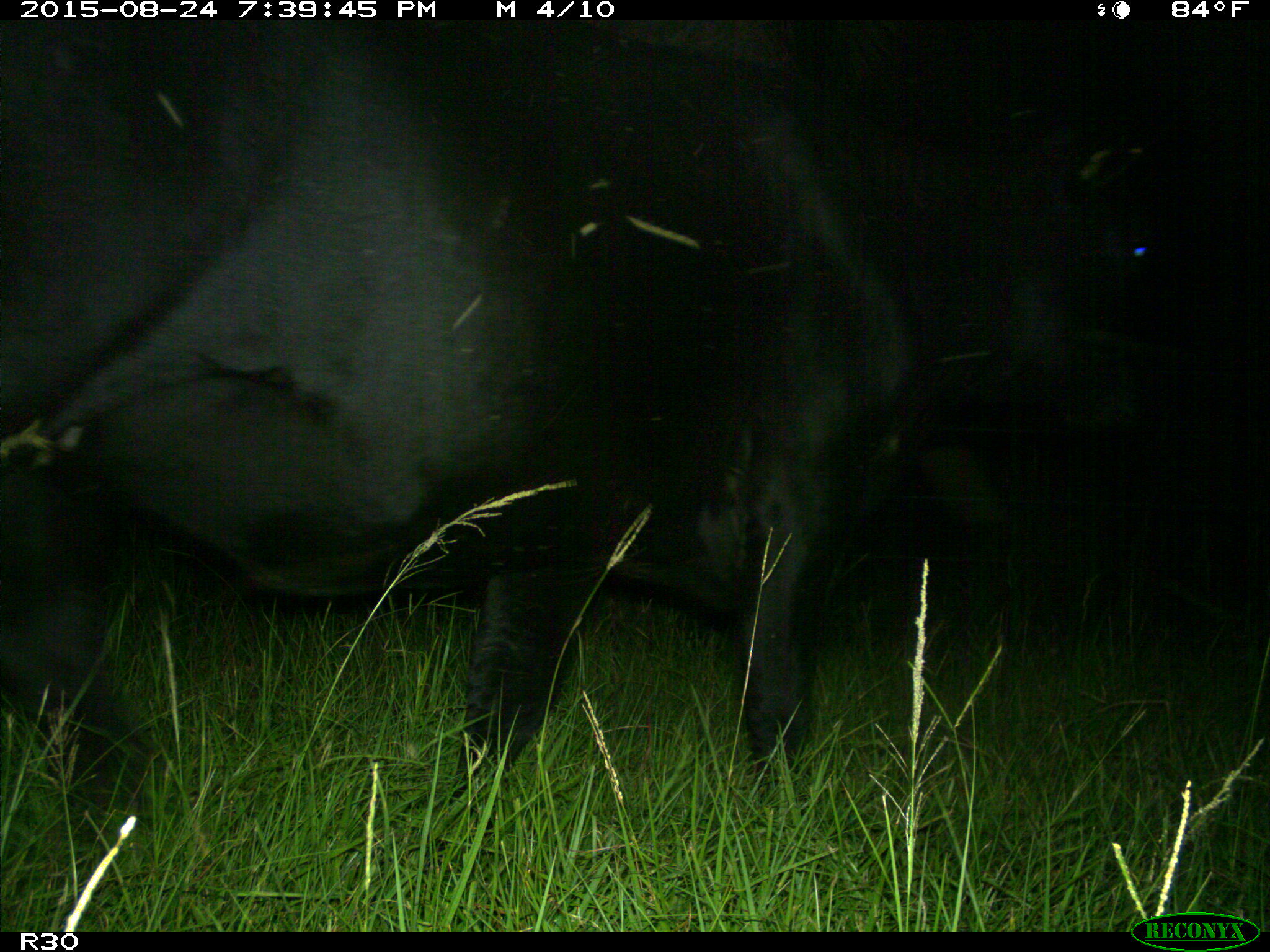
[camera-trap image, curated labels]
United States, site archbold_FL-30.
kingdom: Animalia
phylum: Chordata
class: Mammalia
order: Artiodactyla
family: Bovidae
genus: Bos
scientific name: Bos taurus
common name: domestic cow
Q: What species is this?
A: Bos taurus (domestic cow).